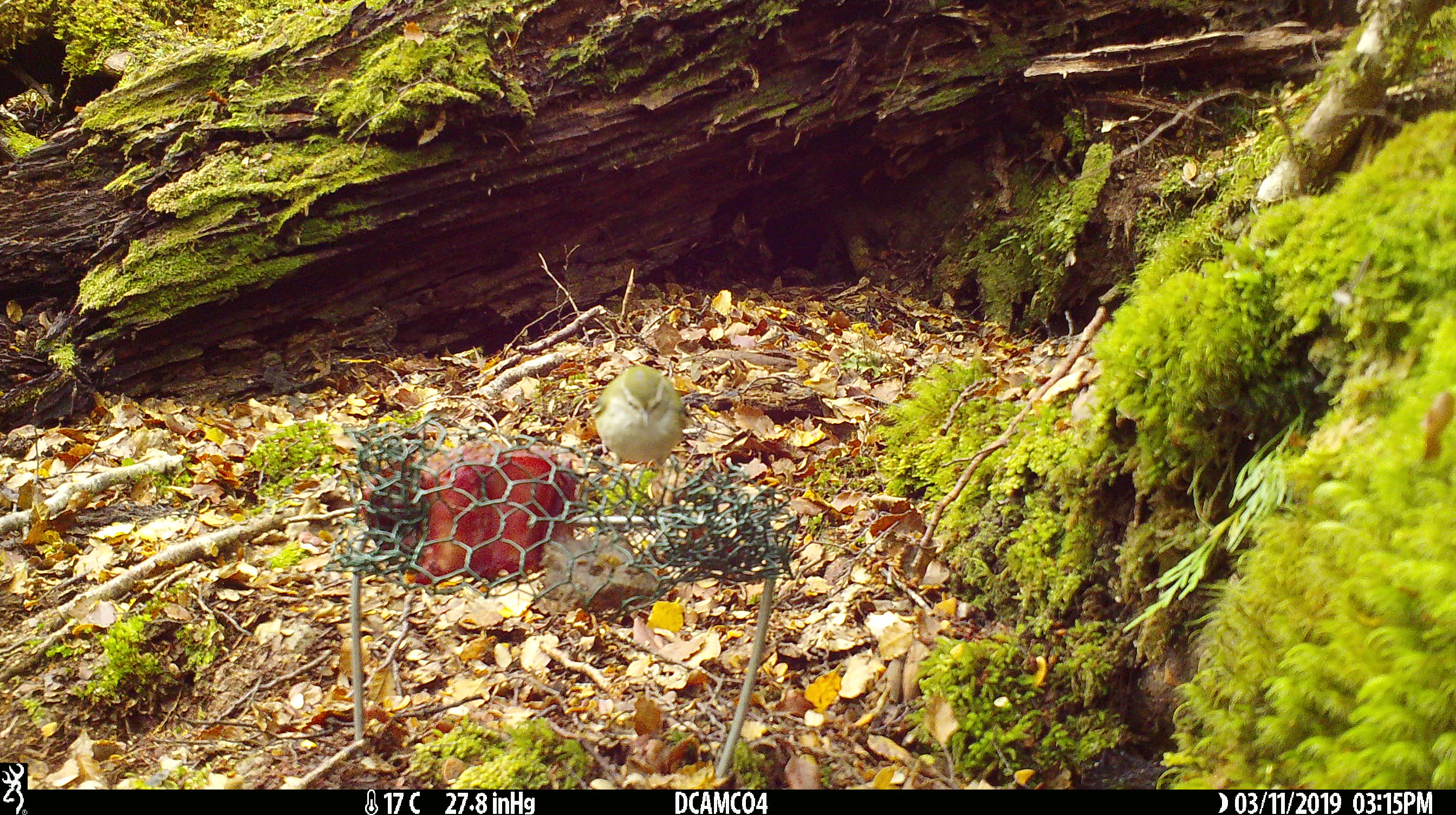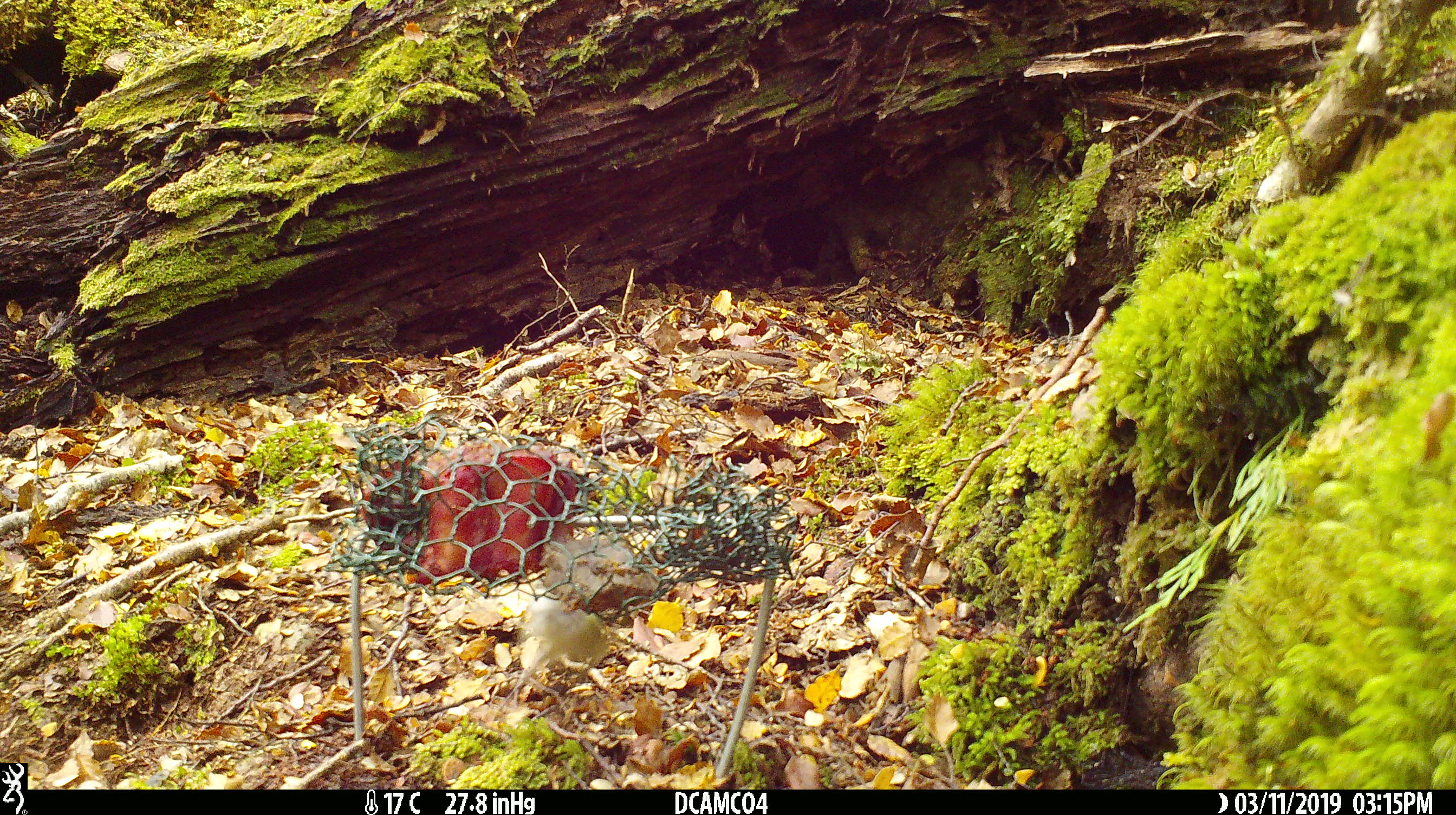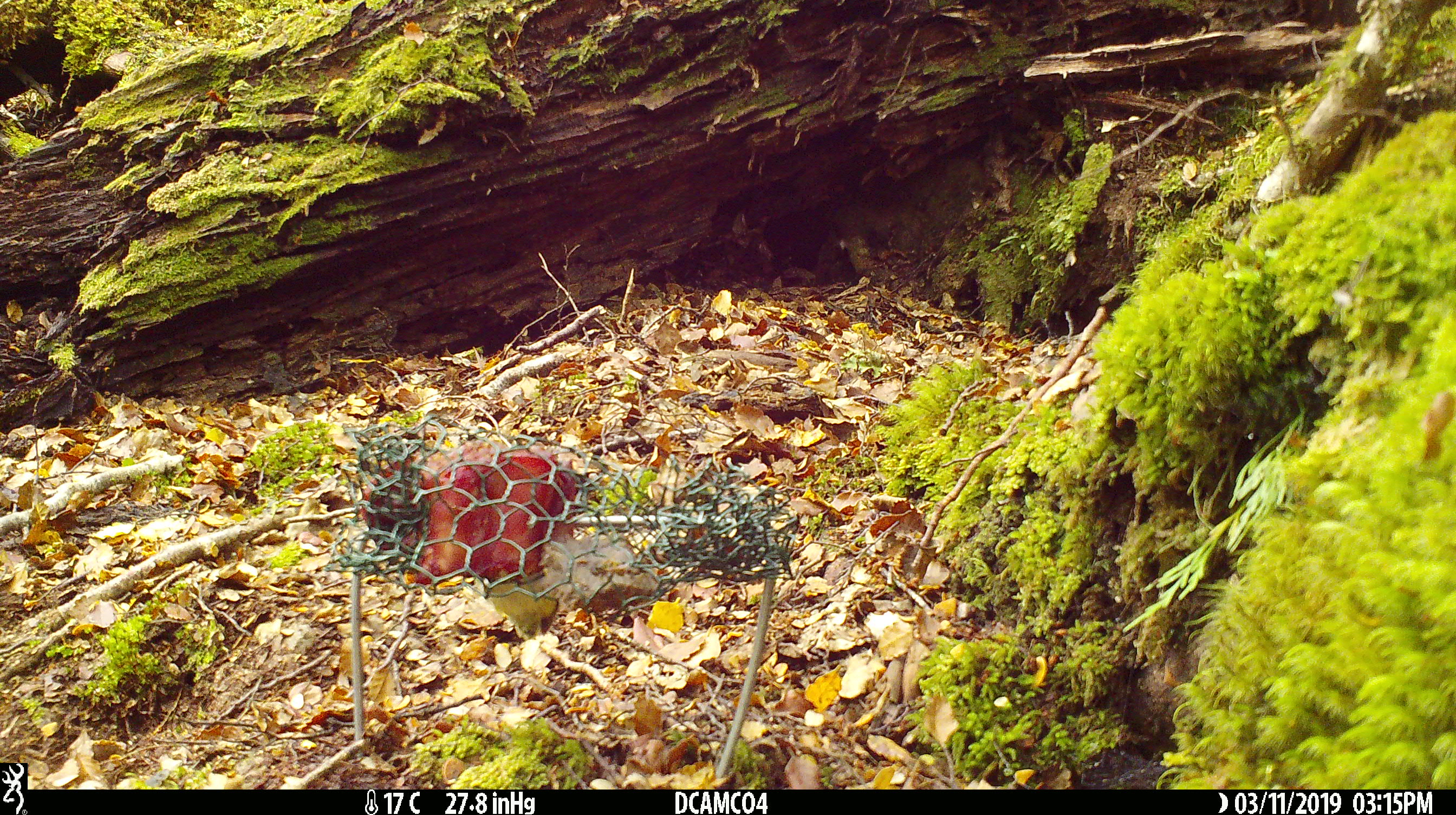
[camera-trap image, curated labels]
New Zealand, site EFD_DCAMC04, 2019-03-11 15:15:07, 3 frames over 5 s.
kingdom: Animalia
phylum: Chordata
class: Aves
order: Passeriformes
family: Acanthisittidae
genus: Acanthisitta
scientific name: Acanthisitta chloris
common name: rifleman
Rifleman (Acanthisitta chloris).